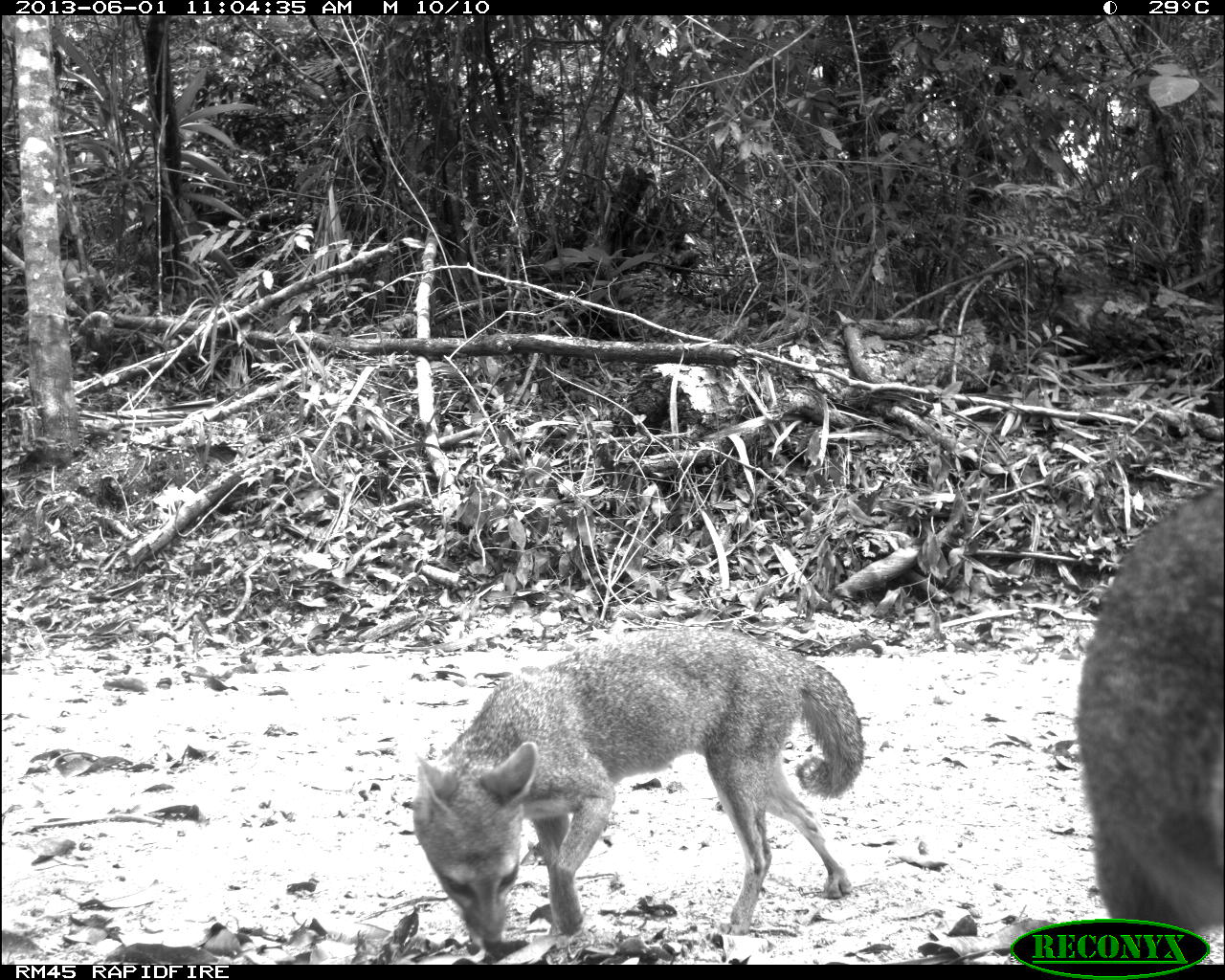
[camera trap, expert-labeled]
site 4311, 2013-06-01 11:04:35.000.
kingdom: Animalia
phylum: Chordata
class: Mammalia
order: Carnivora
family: Canidae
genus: Urocyon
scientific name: Urocyon cinereoargenteus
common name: gray fox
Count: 2.